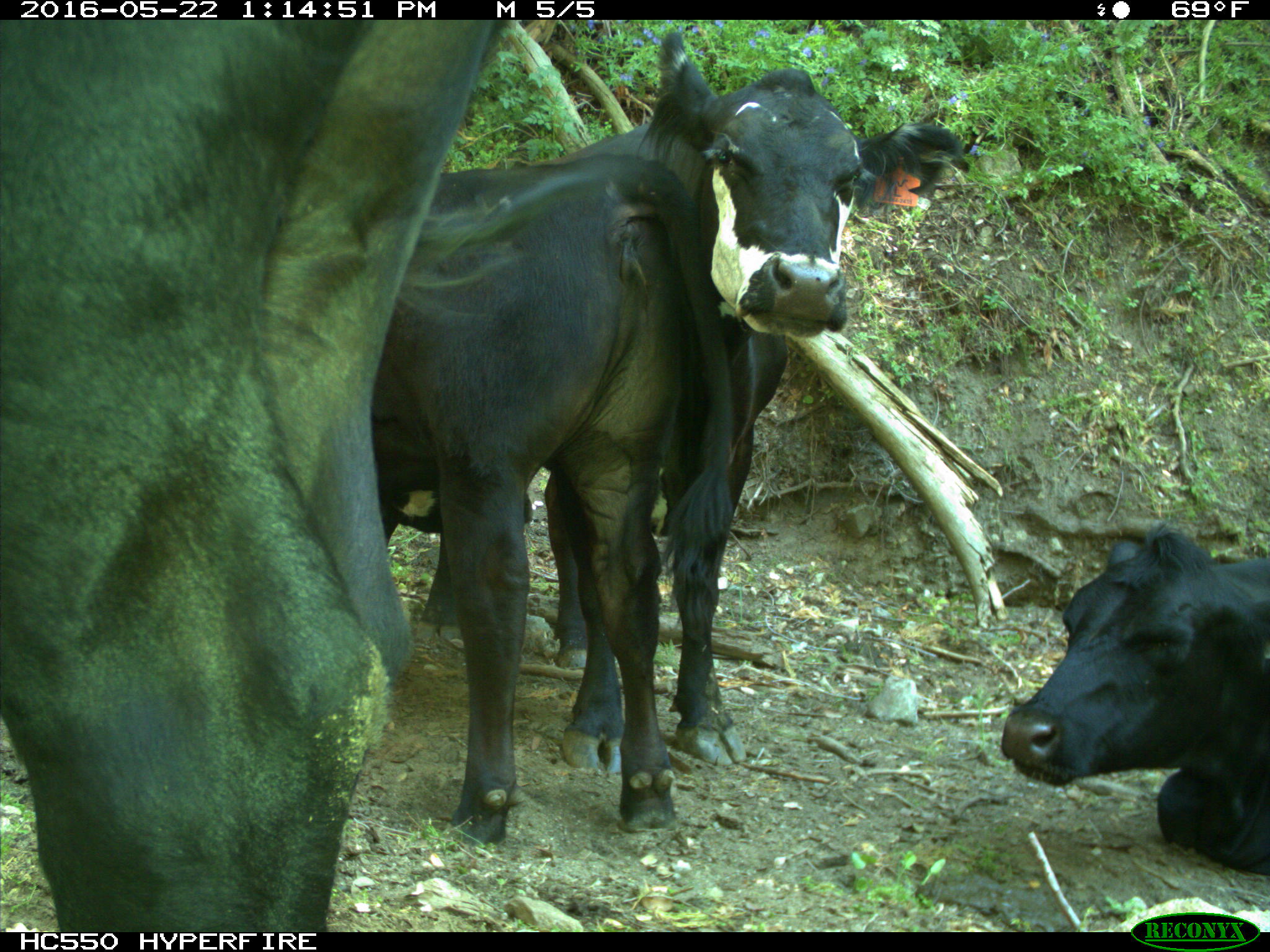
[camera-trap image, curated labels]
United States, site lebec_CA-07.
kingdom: Animalia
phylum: Chordata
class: Mammalia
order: Artiodactyla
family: Bovidae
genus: Bos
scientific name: Bos taurus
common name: domestic cow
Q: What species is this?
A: Bos taurus (domestic cow).